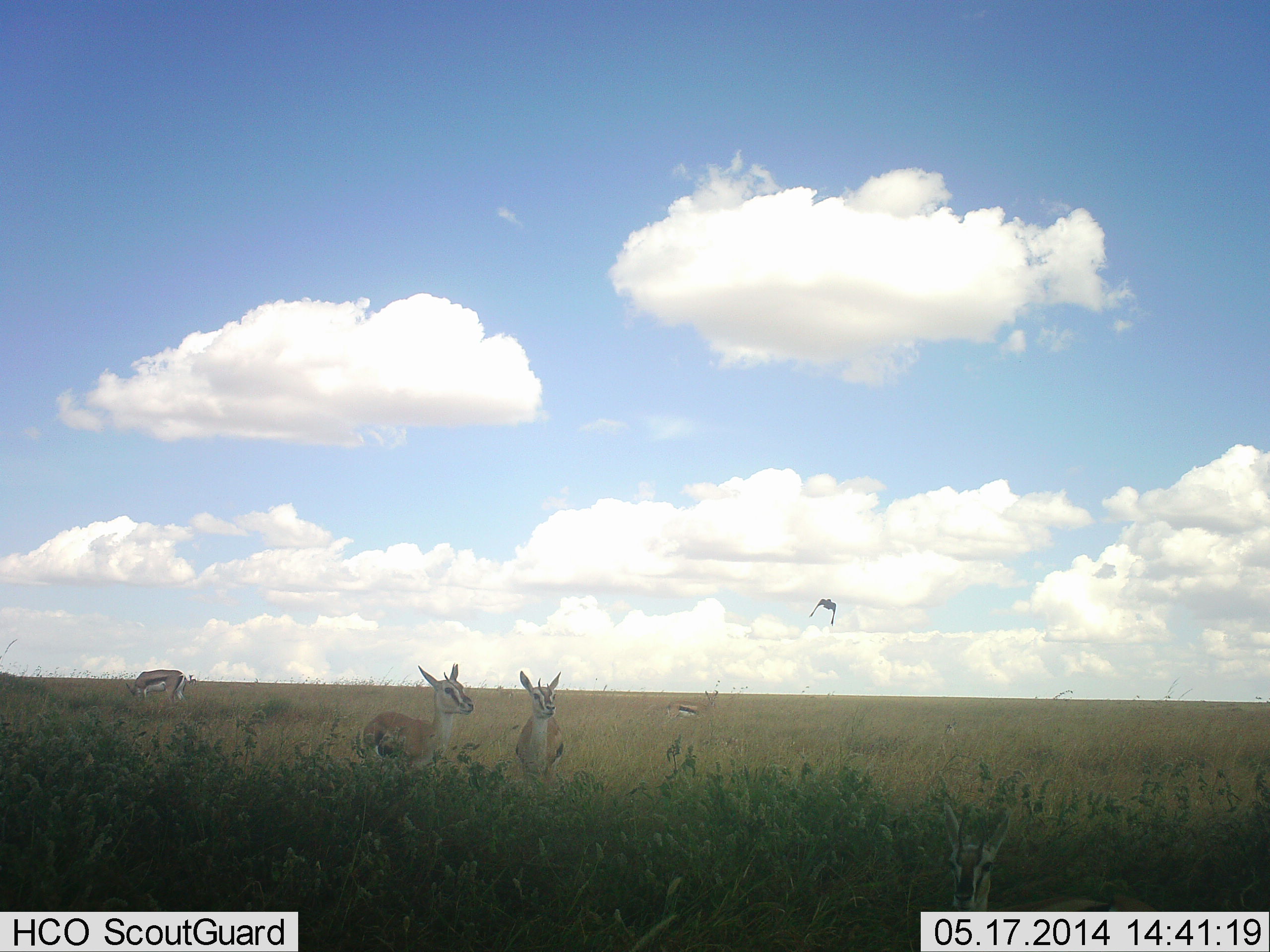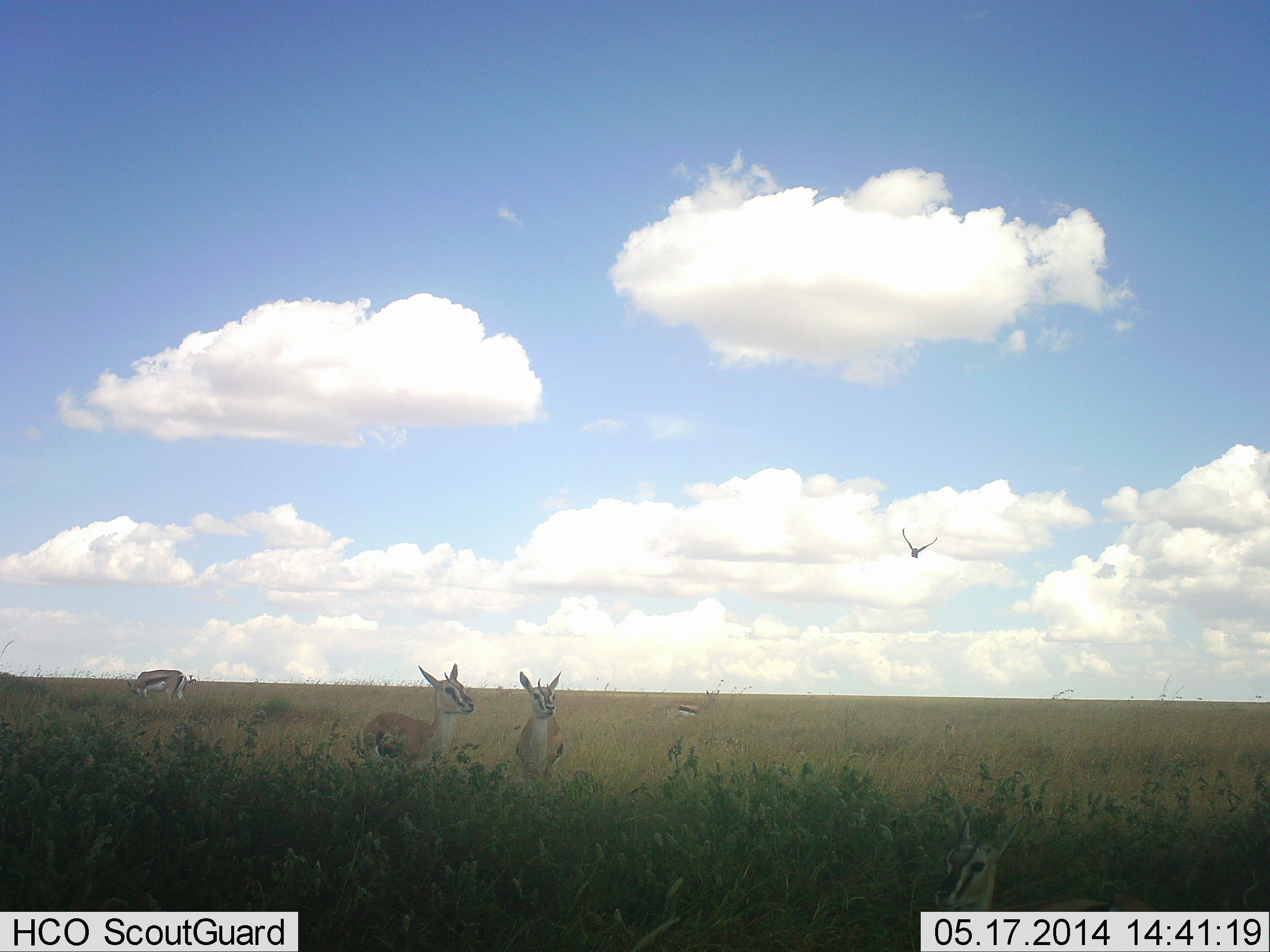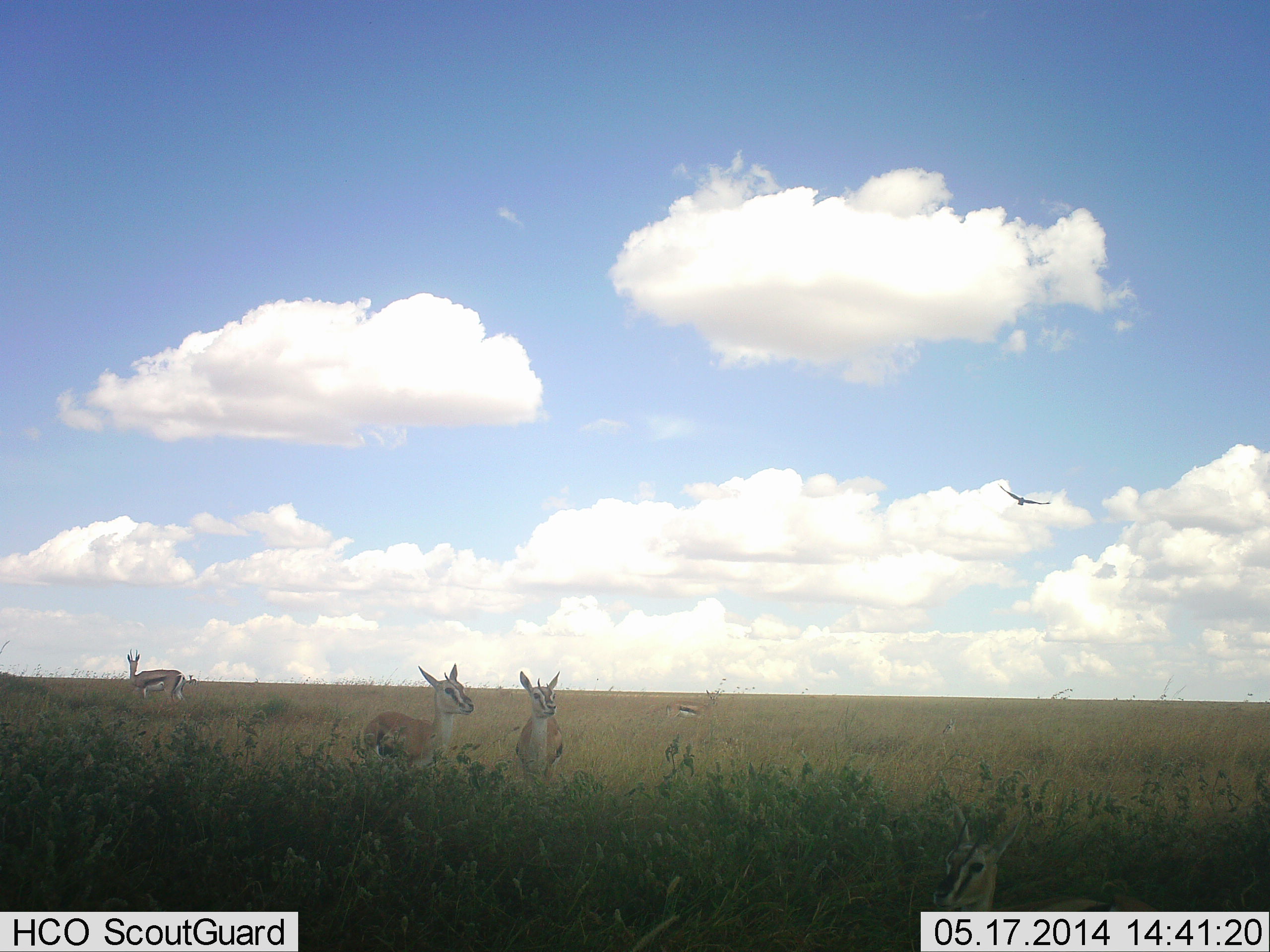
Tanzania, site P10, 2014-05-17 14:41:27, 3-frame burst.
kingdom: Animalia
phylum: Chordata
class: Mammalia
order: Artiodactyla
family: Bovidae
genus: Eudorcas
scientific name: Eudorcas thomsonii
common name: thomson's gazelle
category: gazellethomsons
Gazellethomsons (thomson's gazelle) (Eudorcas thomsonii), count 5. Behavior (volunteer vote fractions): standing 89%, resting 29%, moving 3%, interacting 0%. Young present (vote fraction): 5%. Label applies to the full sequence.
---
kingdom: Animalia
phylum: Chordata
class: Aves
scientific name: Aves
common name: bird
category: otherbird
Otherbird (bird) (Aves), count 1. Behavior (volunteer vote fractions): standing 0%, resting 0%, moving 100%, interacting 0%. Young present (vote fraction): 0%. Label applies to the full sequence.